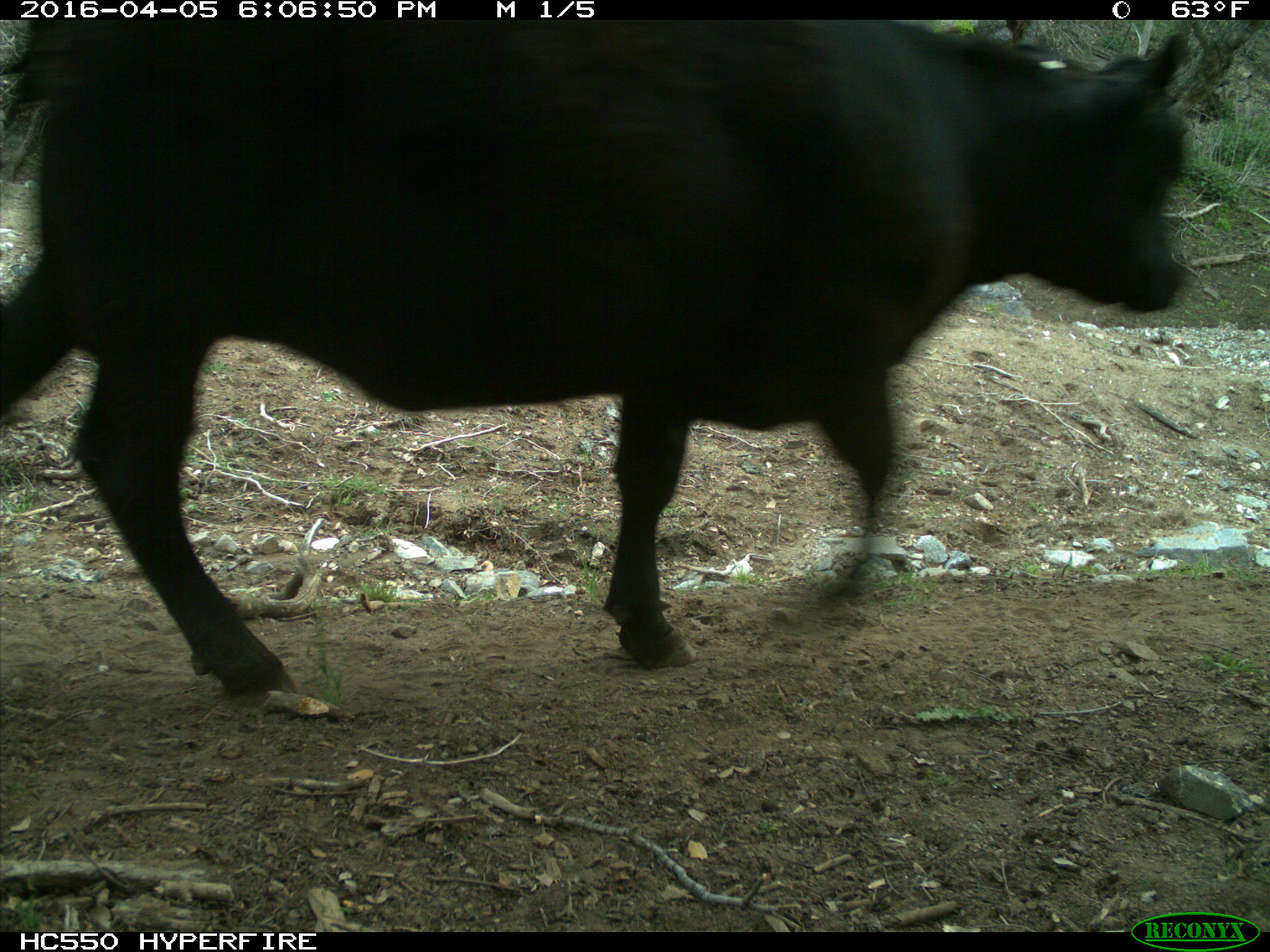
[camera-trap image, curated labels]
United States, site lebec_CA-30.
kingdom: Animalia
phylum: Chordata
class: Mammalia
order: Artiodactyla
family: Bovidae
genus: Bos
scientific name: Bos taurus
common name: domestic cow